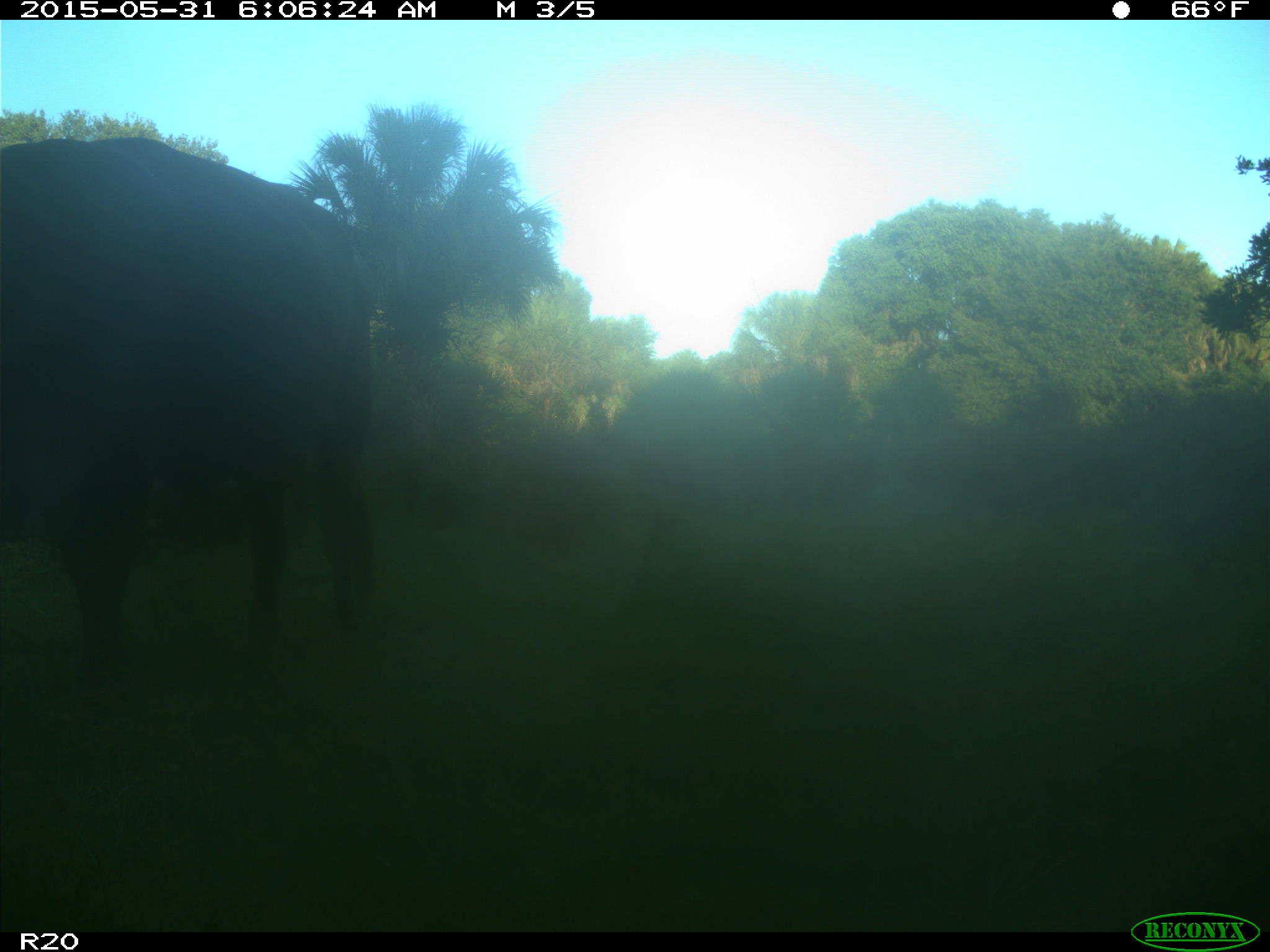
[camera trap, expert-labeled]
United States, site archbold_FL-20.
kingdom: Animalia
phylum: Chordata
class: Mammalia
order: Artiodactyla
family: Bovidae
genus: Bos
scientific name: Bos taurus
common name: domestic cow